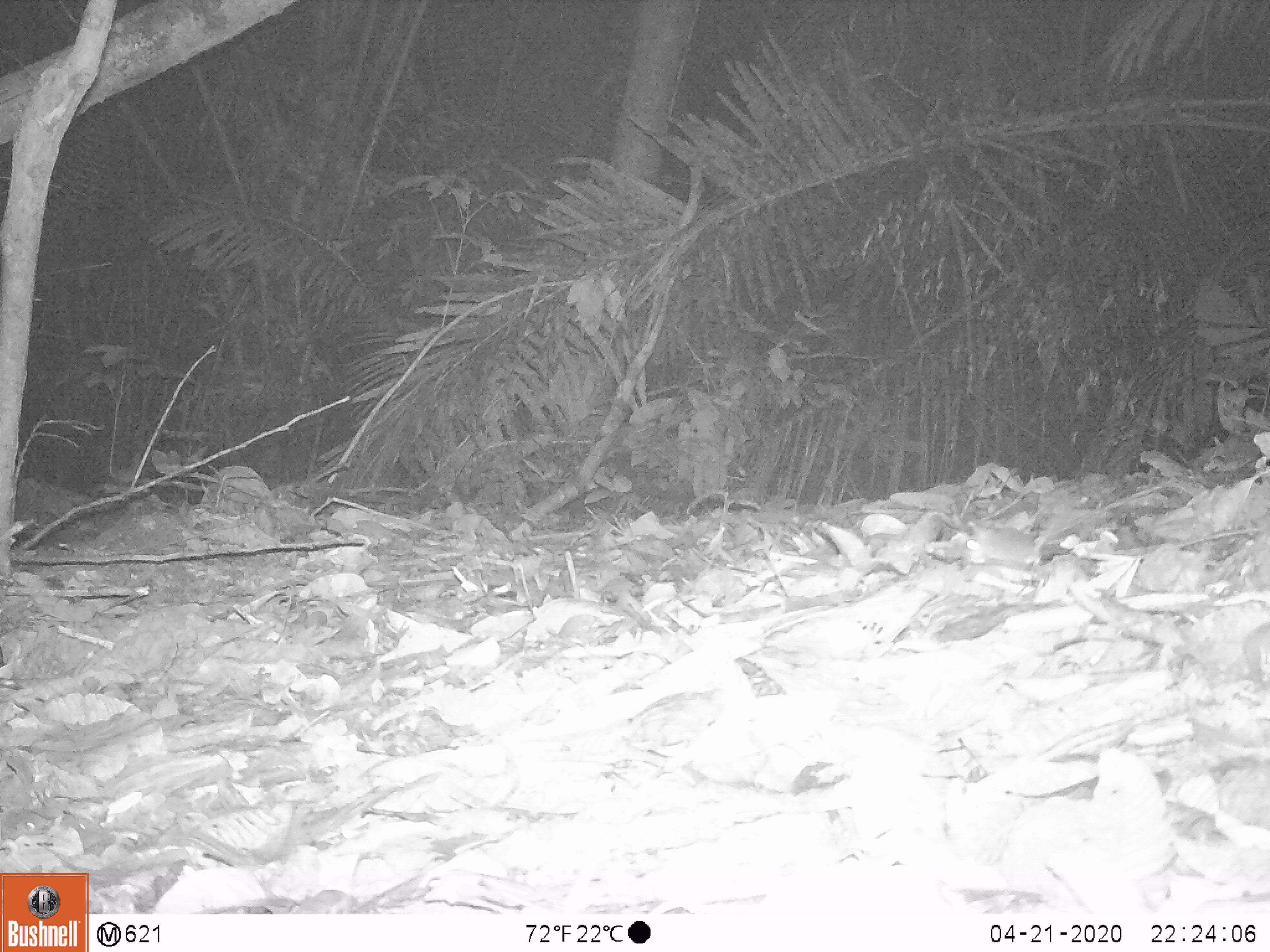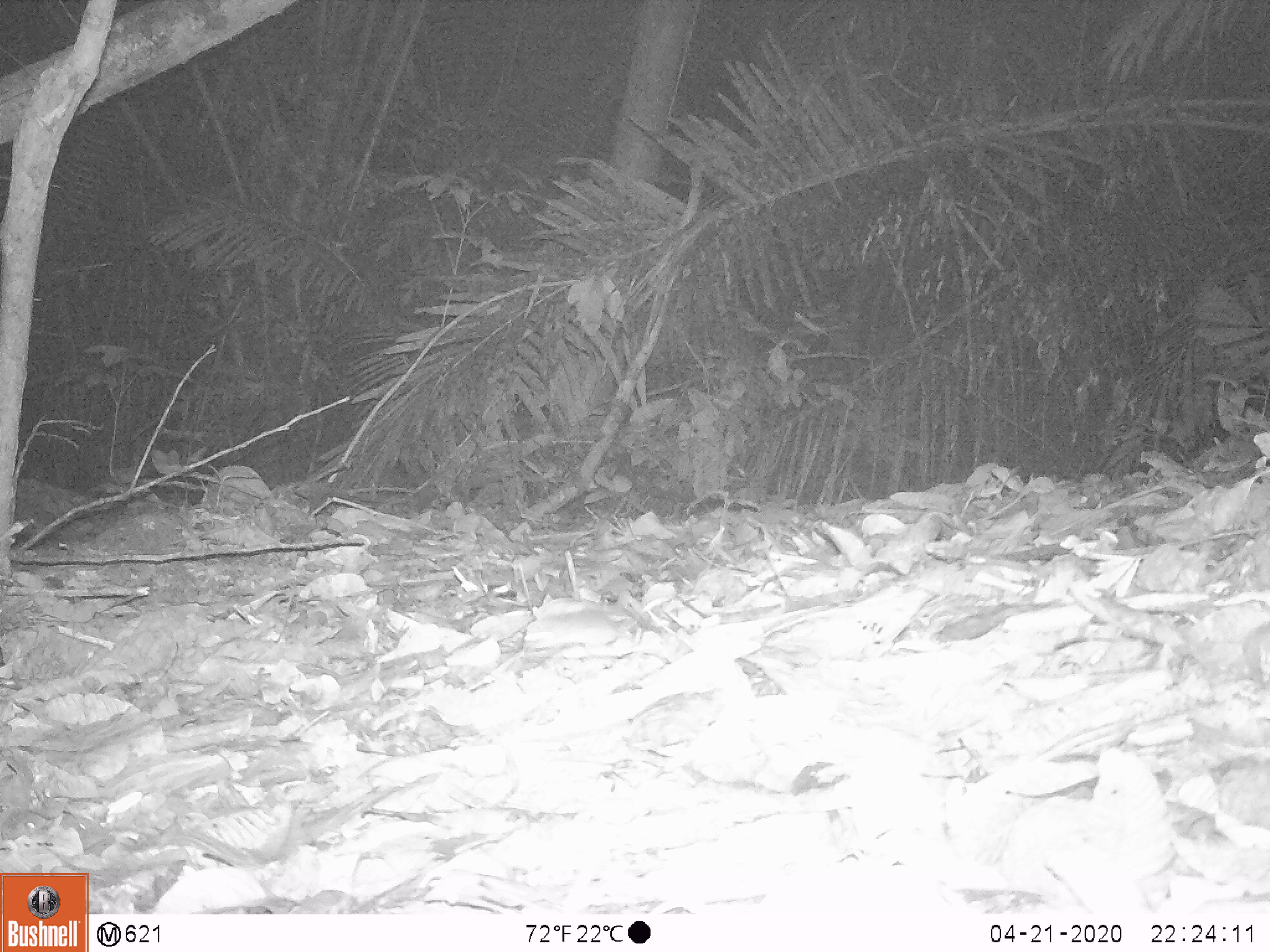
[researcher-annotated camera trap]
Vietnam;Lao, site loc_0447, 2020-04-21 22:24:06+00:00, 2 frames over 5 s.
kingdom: Animalia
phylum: Chordata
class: Mammalia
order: Rodentia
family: Muridae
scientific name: Muridae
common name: old-world mice and rats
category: unidentified murid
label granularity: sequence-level